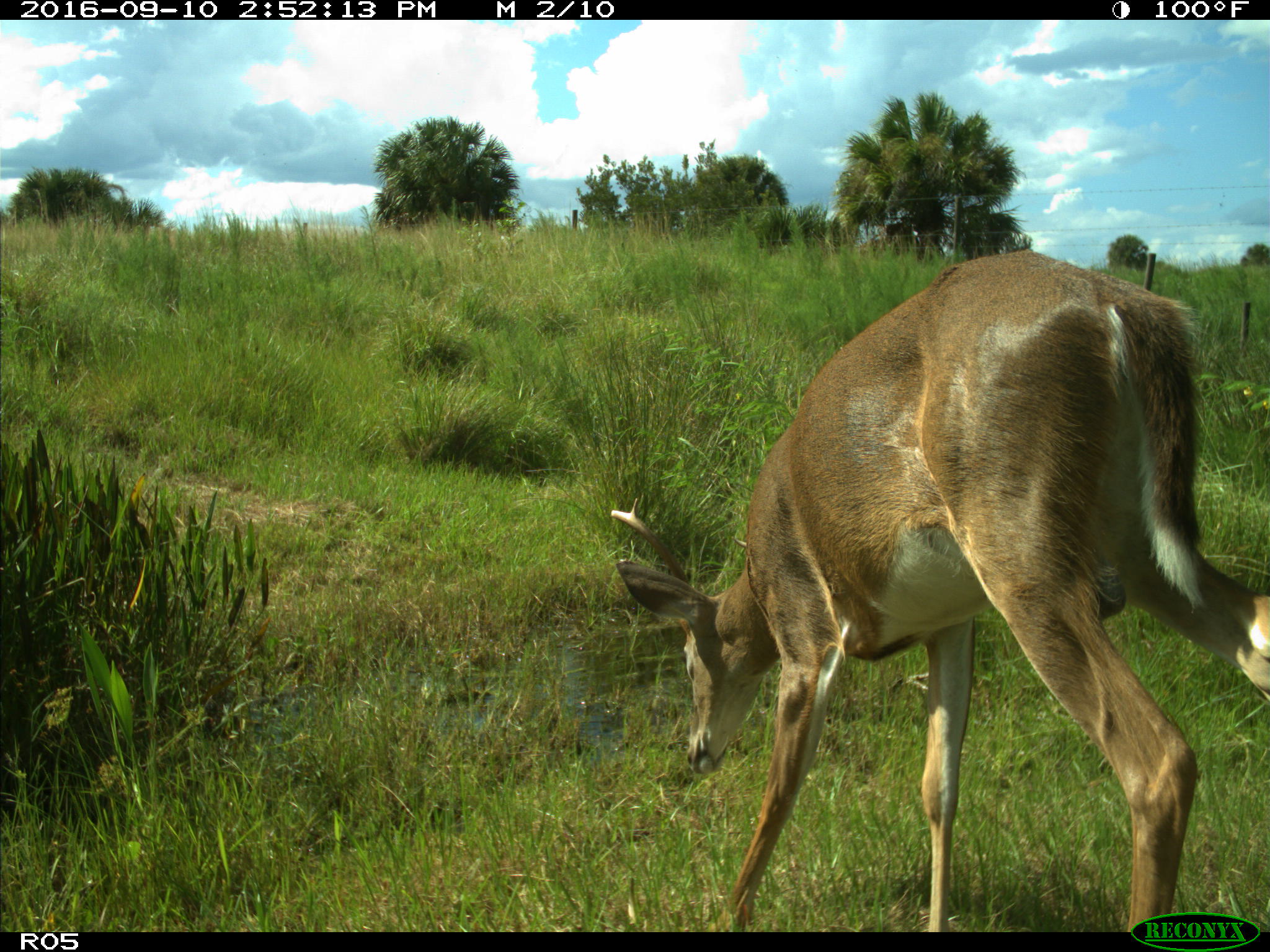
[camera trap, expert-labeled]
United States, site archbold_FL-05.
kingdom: Animalia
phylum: Chordata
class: Mammalia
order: Artiodactyla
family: Cervidae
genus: Odocoileus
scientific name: Odocoileus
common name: deer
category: unidentified deer